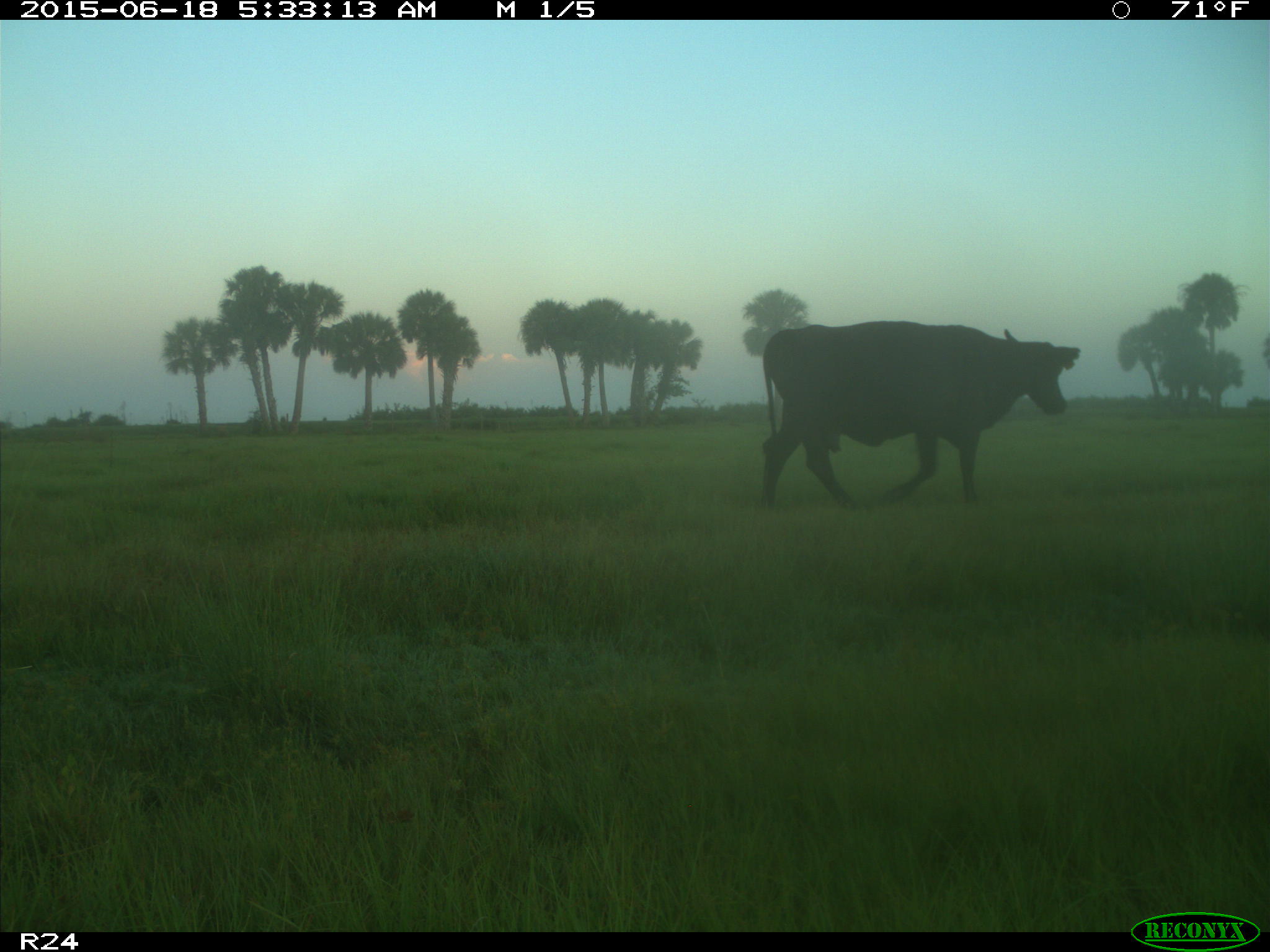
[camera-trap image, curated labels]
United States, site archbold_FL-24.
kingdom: Animalia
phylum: Chordata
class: Mammalia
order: Artiodactyla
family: Bovidae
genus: Bos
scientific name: Bos taurus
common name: domestic cow